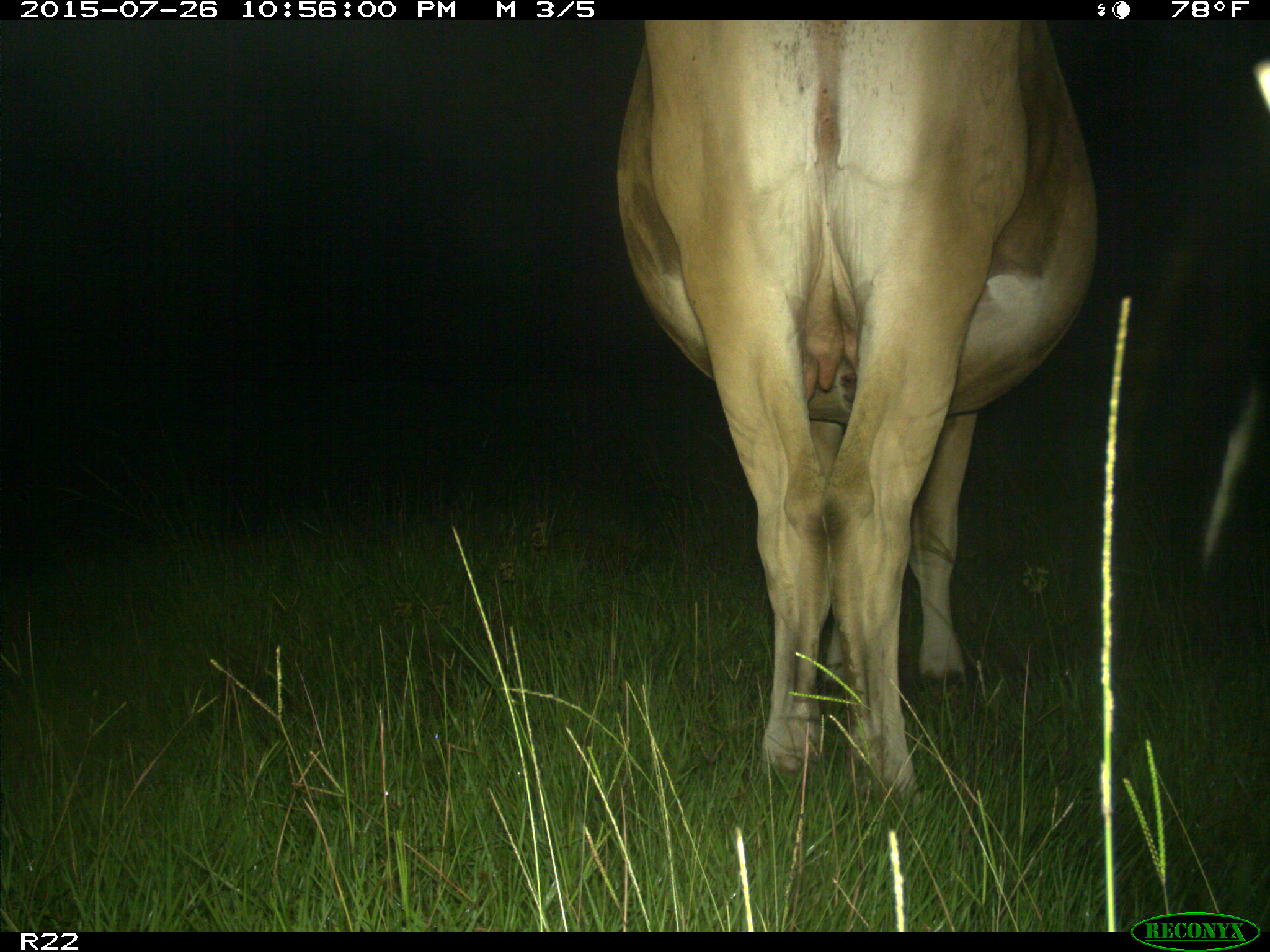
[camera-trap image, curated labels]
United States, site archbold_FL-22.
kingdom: Animalia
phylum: Chordata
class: Mammalia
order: Artiodactyla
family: Bovidae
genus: Bos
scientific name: Bos taurus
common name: domestic cow